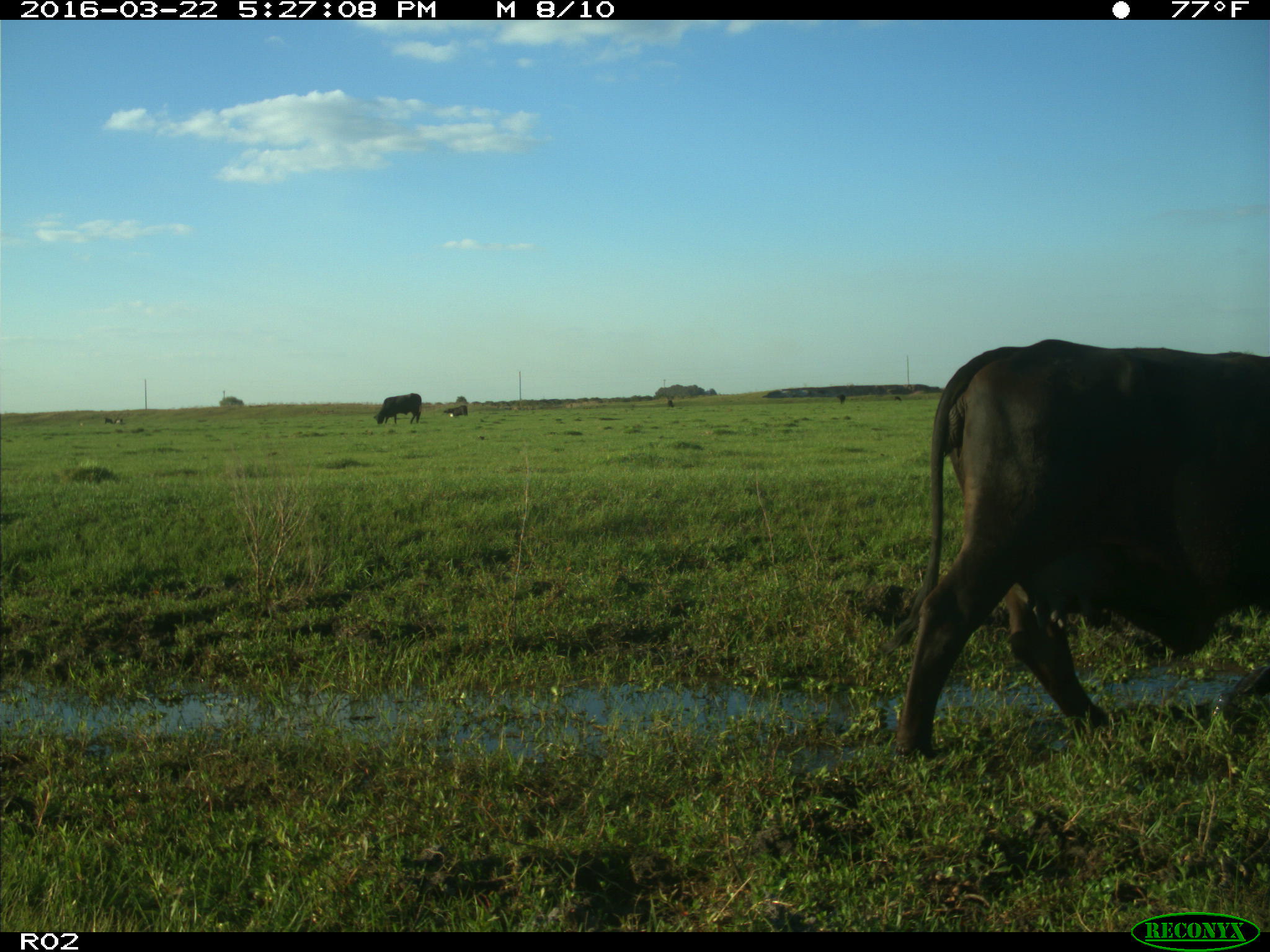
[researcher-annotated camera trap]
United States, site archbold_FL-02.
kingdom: Animalia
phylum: Chordata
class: Mammalia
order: Artiodactyla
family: Bovidae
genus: Bos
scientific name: Bos taurus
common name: domestic cow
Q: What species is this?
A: Bos taurus (domestic cow).